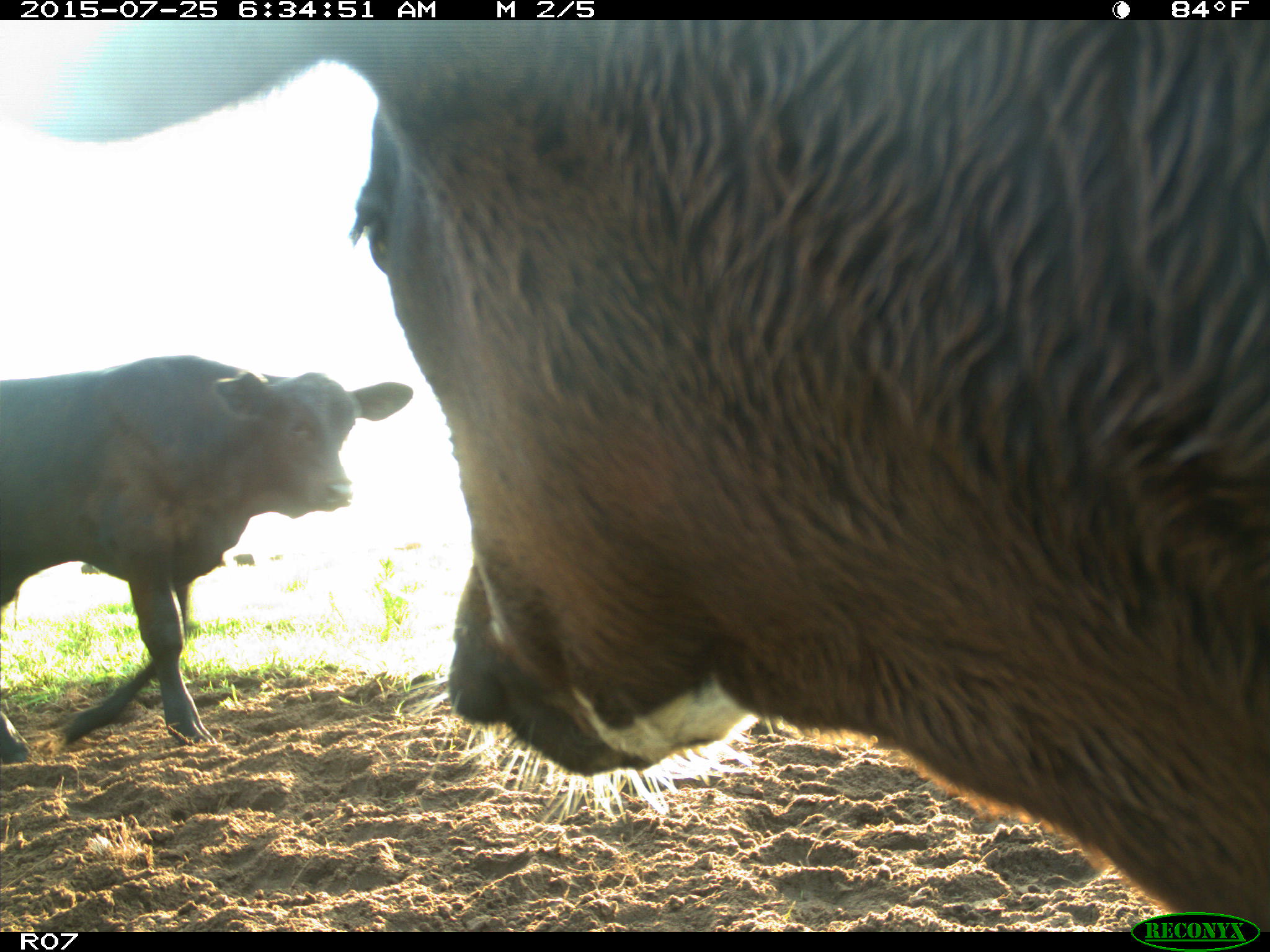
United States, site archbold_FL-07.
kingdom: Animalia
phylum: Chordata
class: Mammalia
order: Artiodactyla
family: Bovidae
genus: Bos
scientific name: Bos taurus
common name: domestic cow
Bos taurus (domestic cow).